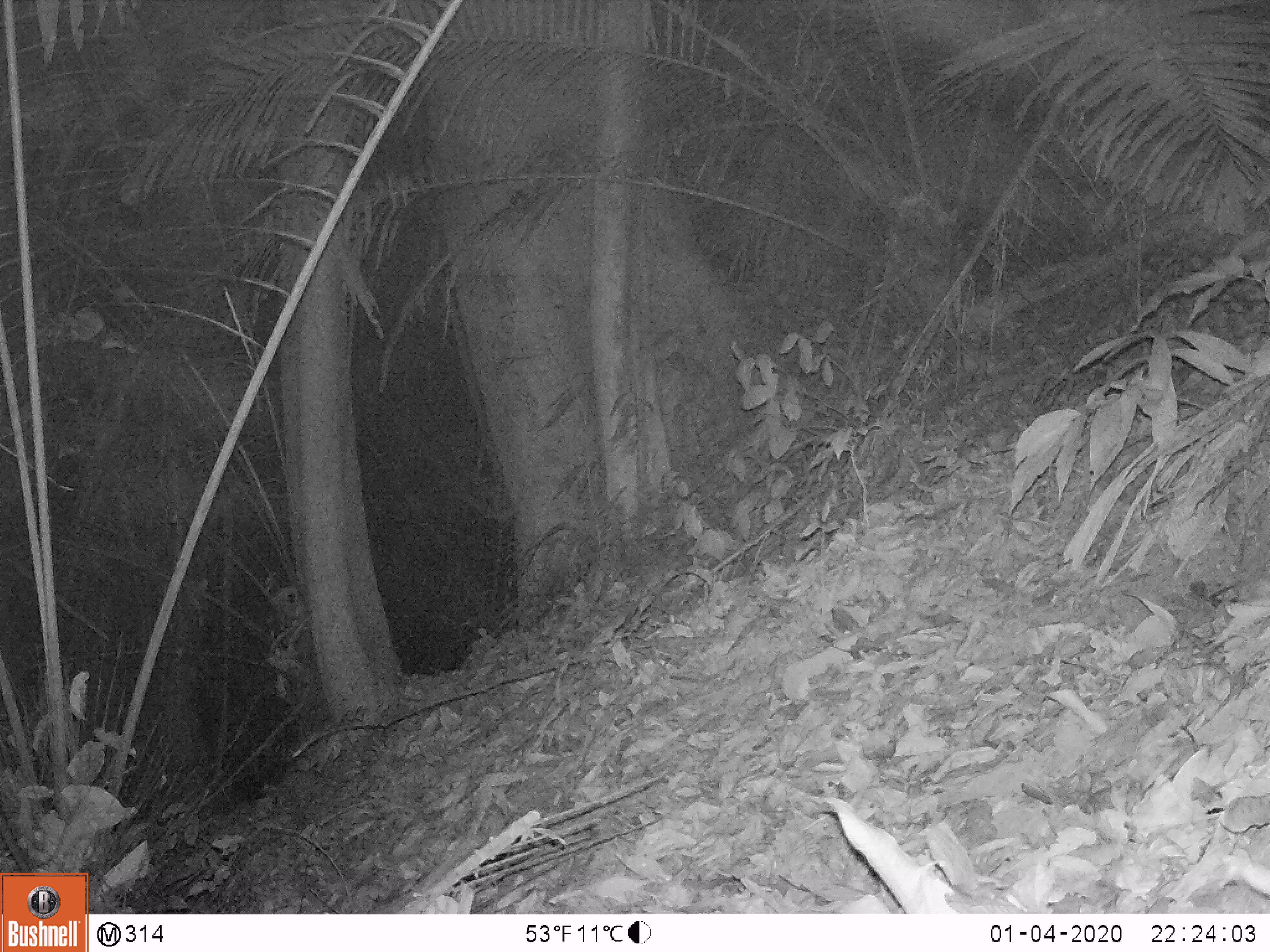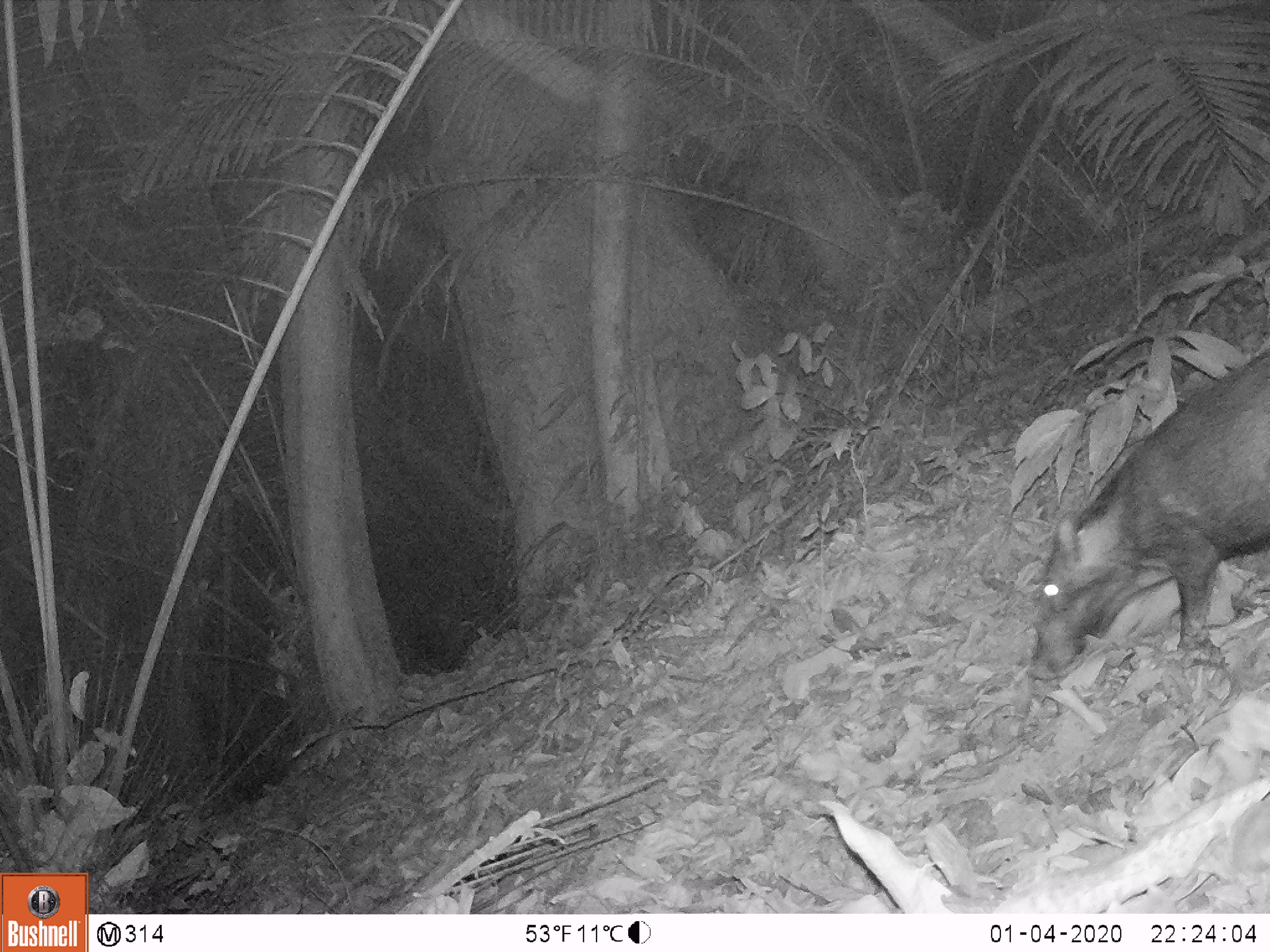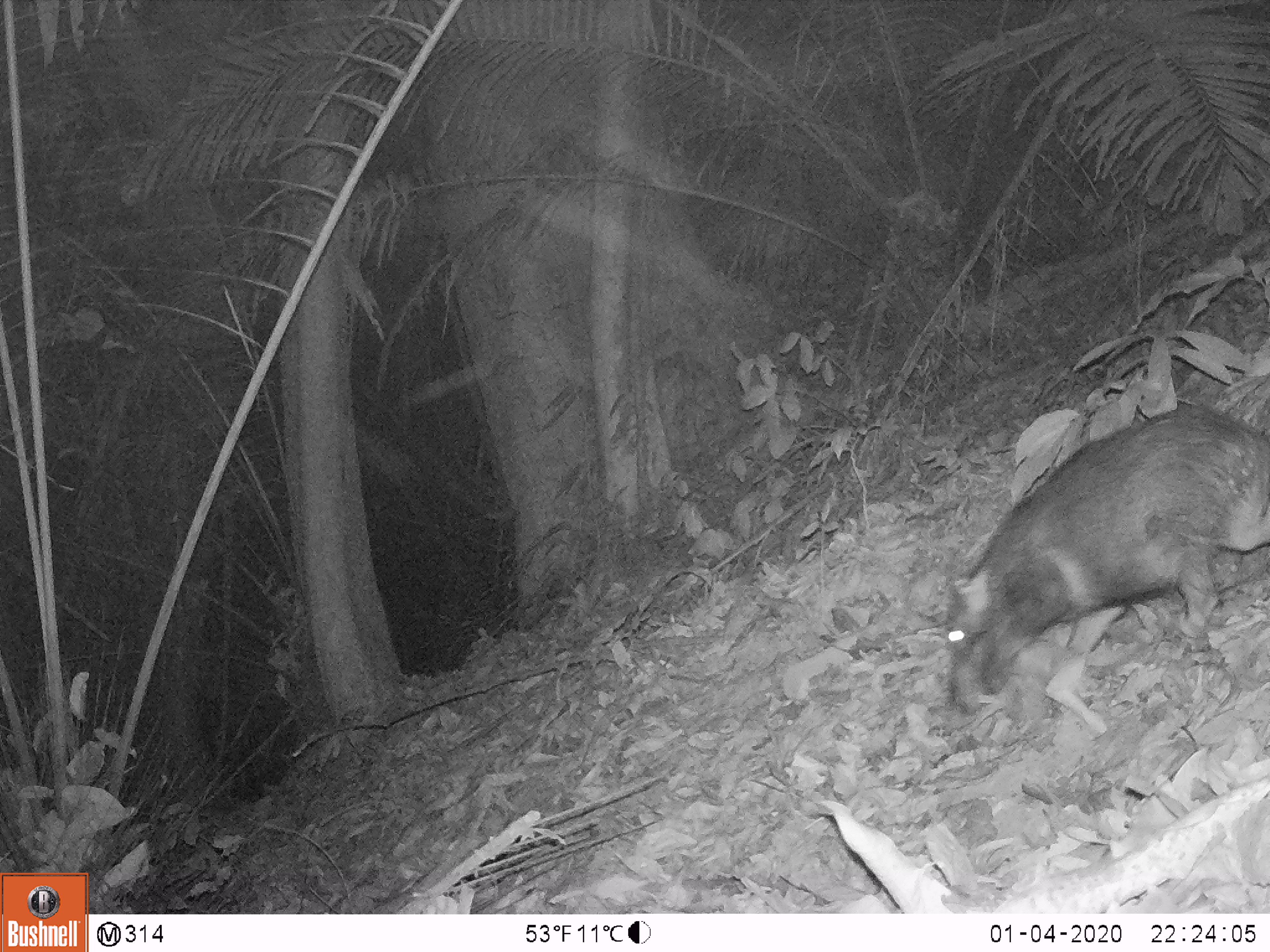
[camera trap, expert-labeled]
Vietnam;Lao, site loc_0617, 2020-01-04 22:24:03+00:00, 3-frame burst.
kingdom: Animalia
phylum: Chordata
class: Mammalia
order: Artiodactyla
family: Suidae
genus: Sus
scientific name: Sus scrofa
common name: eurasian wild pig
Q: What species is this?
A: Eurasian wild pig (Sus scrofa).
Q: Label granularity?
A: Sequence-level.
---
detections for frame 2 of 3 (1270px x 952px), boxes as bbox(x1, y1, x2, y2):
eurasian wild pig: bbox(1022, 340, 1269, 683)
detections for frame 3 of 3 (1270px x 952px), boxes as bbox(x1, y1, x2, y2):
eurasian wild pig: bbox(940, 397, 1268, 734)